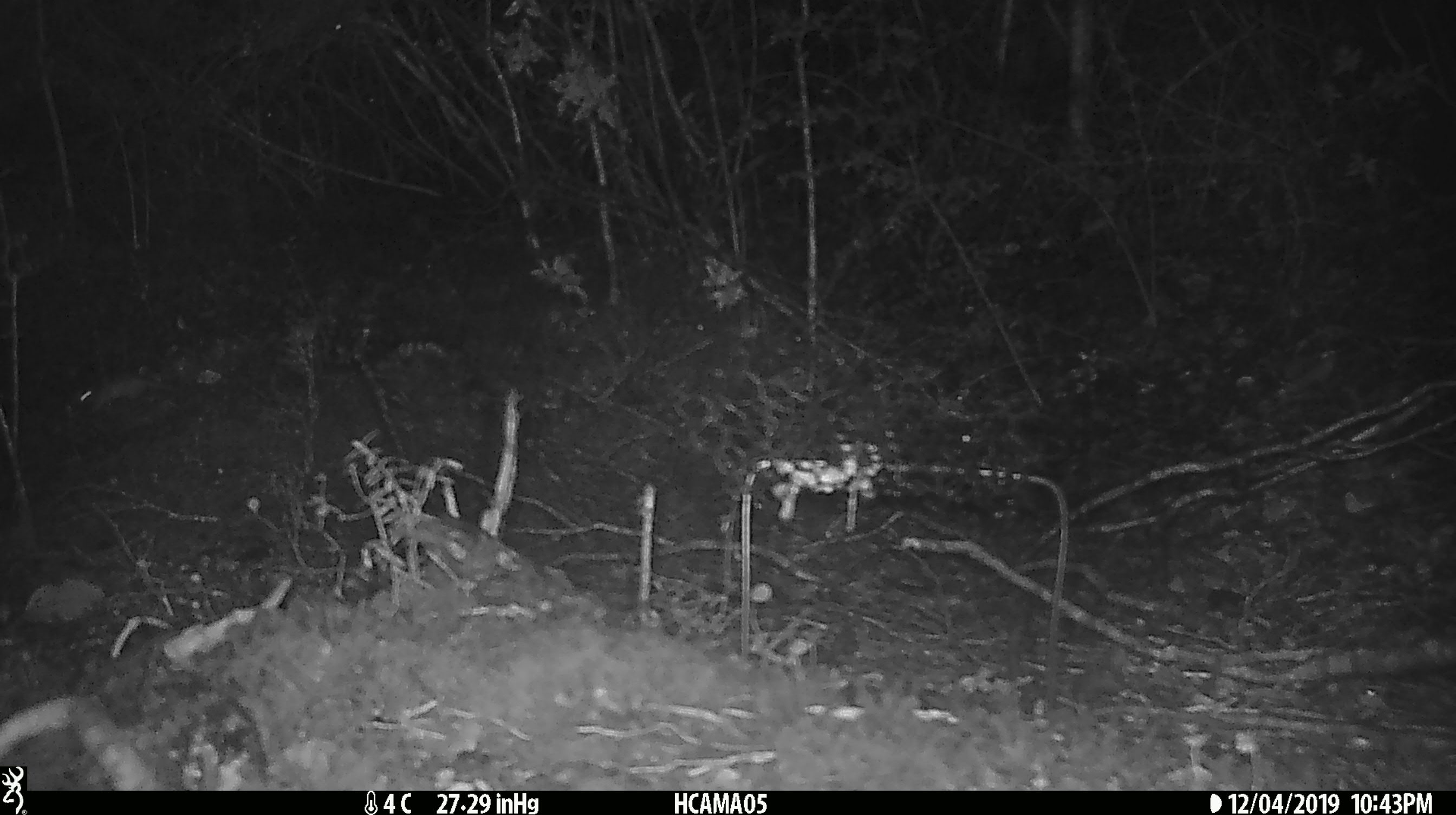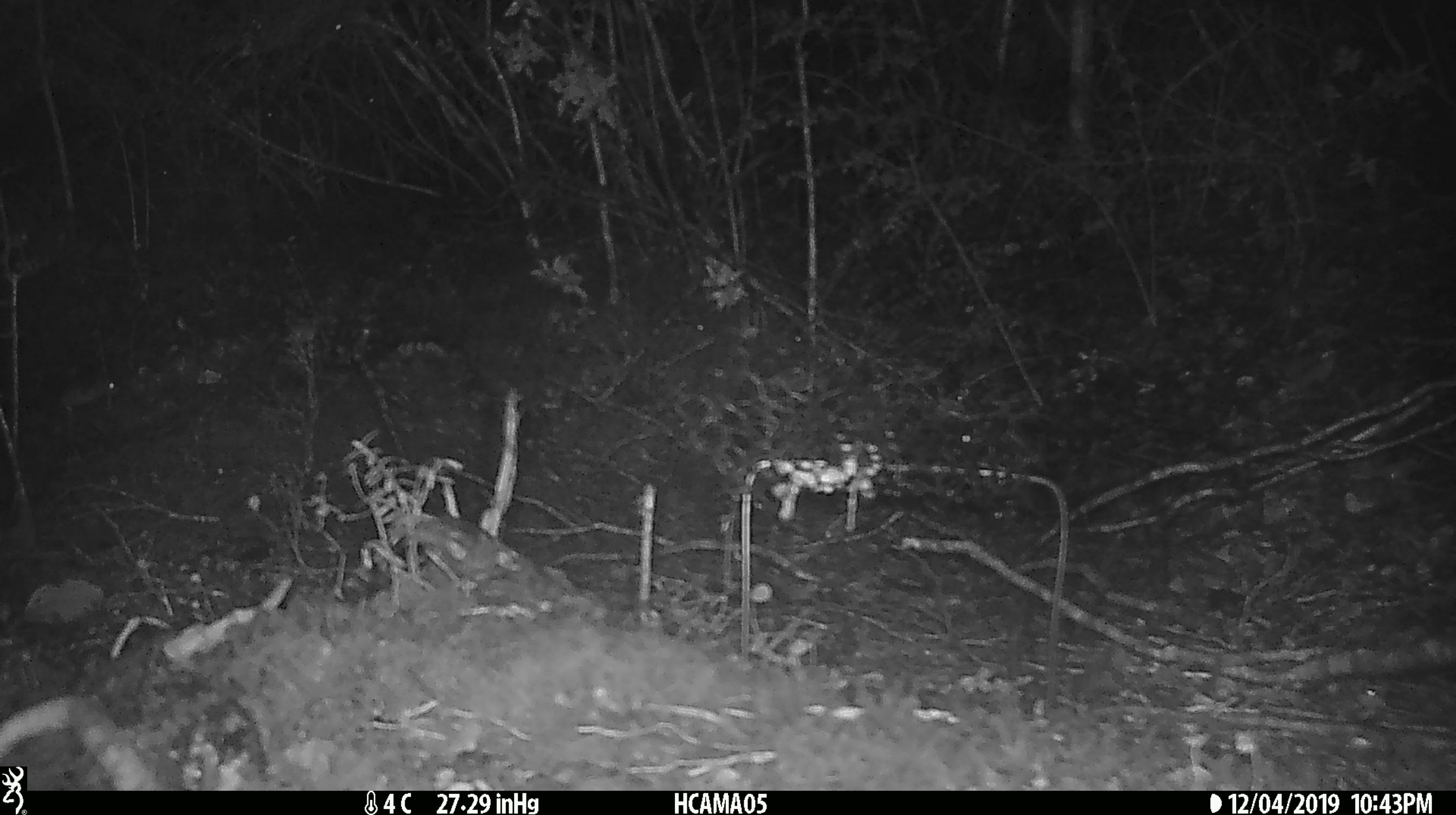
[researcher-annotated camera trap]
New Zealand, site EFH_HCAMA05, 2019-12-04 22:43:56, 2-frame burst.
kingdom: Animalia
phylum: Chordata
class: Mammalia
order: Rodentia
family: Muridae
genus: Mus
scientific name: Mus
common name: mouse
Mouse (Mus).